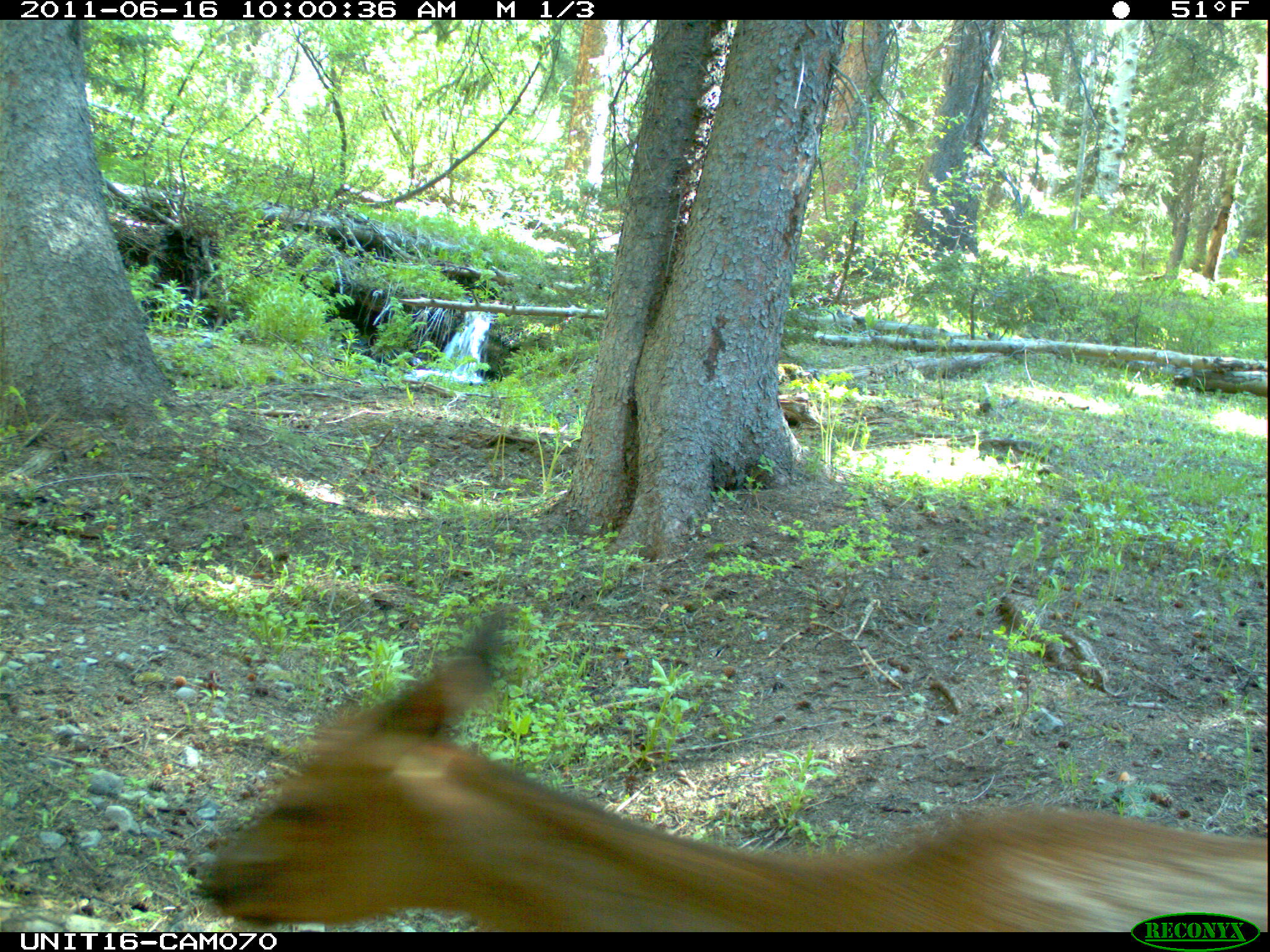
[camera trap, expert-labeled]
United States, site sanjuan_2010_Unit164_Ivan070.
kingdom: Animalia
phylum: Chordata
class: Mammalia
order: Artiodactyla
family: Cervidae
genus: Cervus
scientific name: Cervus elaphus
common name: red deer